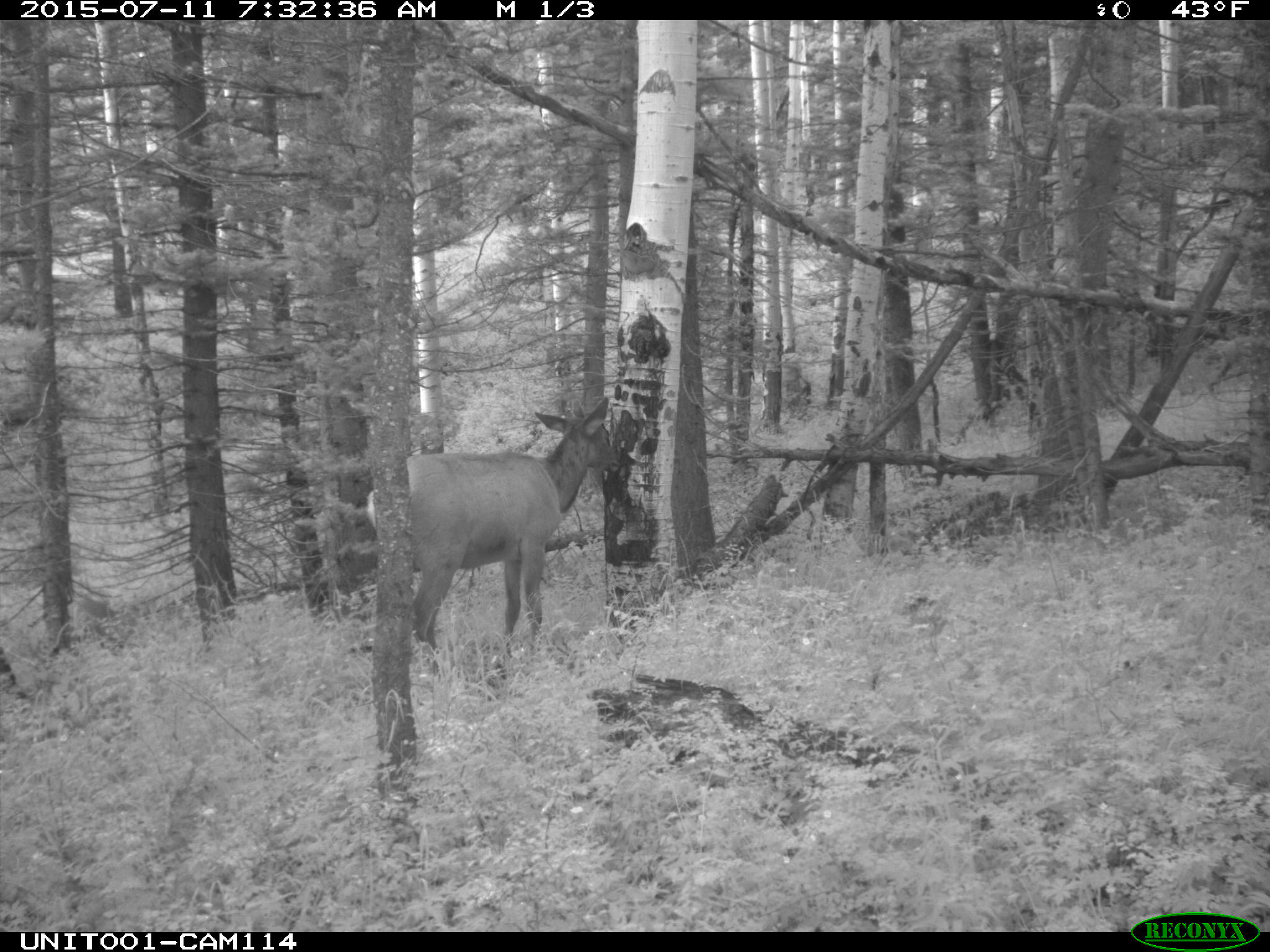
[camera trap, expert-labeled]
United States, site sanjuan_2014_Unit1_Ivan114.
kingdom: Animalia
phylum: Chordata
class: Mammalia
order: Artiodactyla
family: Cervidae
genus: Cervus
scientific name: Cervus elaphus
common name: red deer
Cervus elaphus (red deer).